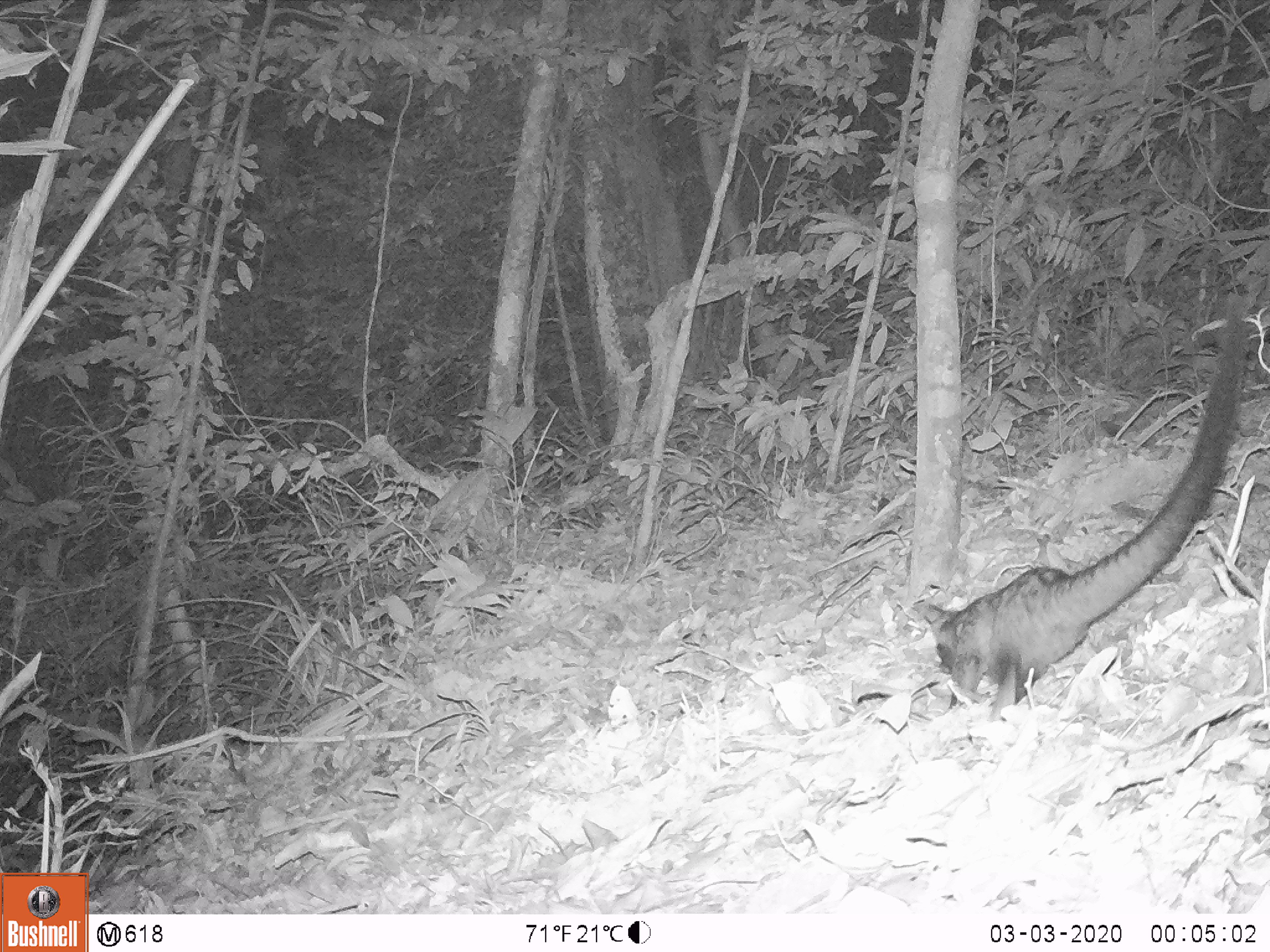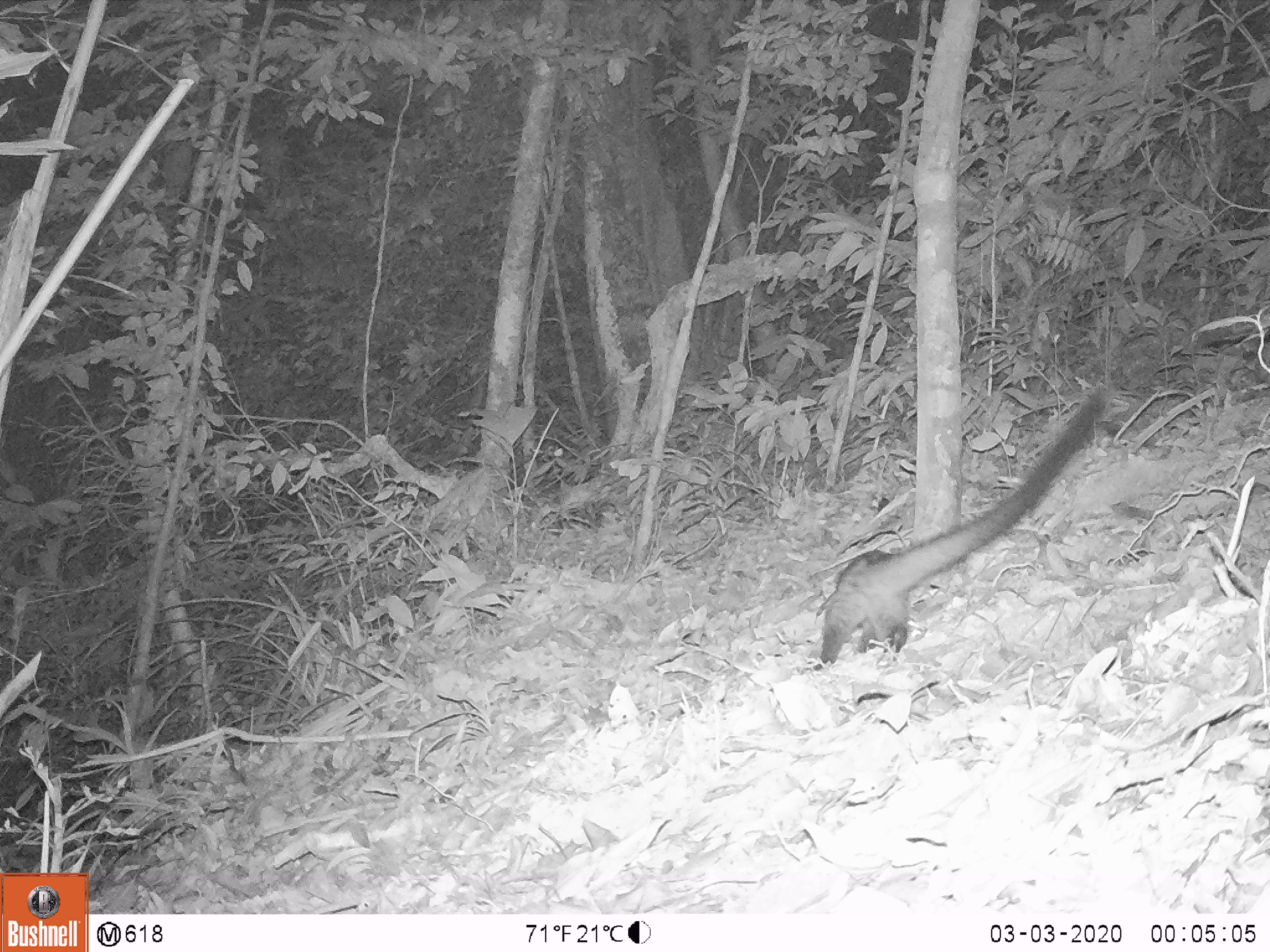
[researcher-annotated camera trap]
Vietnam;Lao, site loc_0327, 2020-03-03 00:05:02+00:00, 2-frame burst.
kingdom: Animalia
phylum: Chordata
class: Mammalia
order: Carnivora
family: Viverridae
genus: Paradoxurus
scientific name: Paradoxurus hermaphroditus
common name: common palm civet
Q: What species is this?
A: Common palm civet (Paradoxurus hermaphroditus).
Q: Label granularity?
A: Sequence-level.